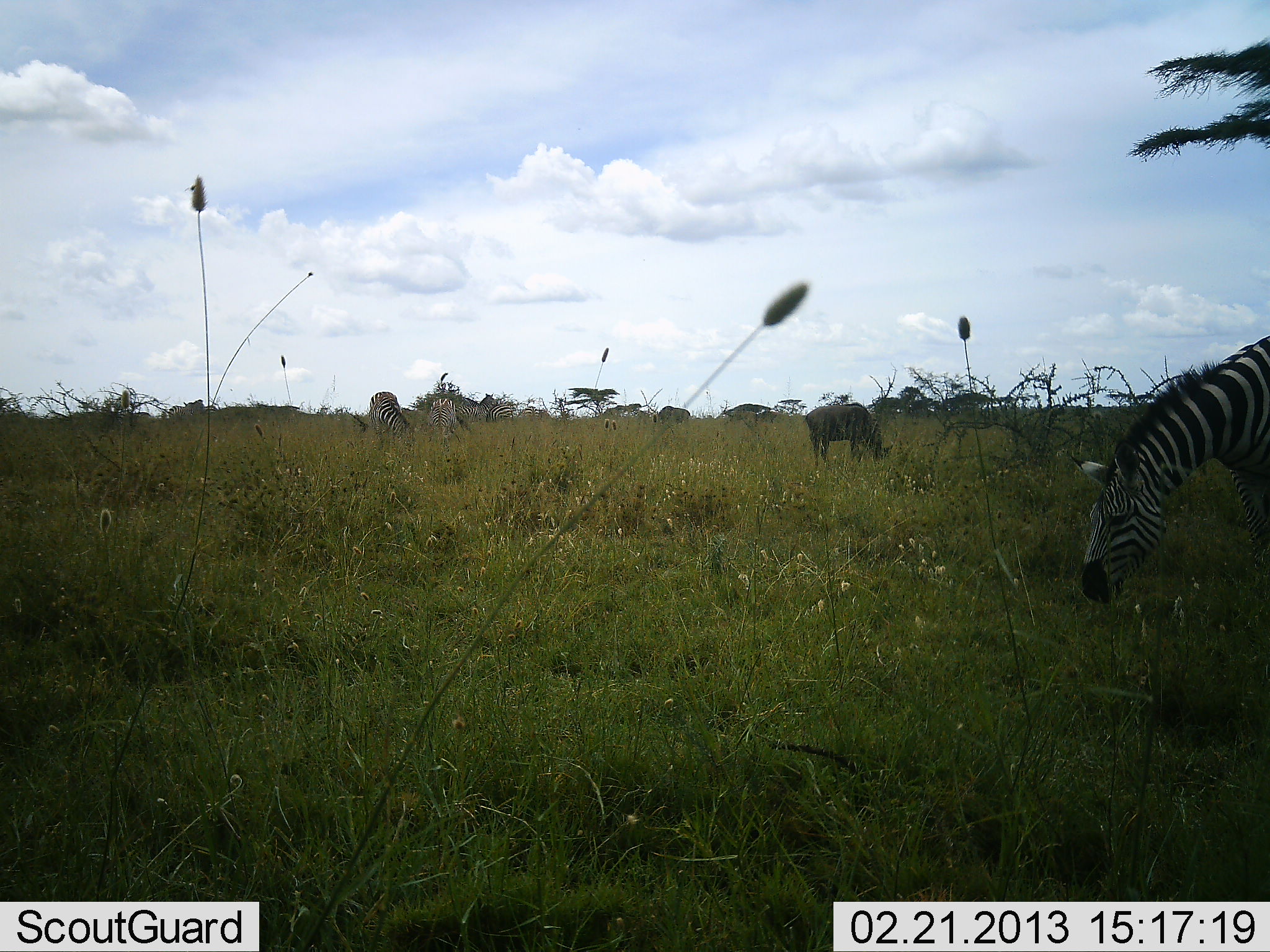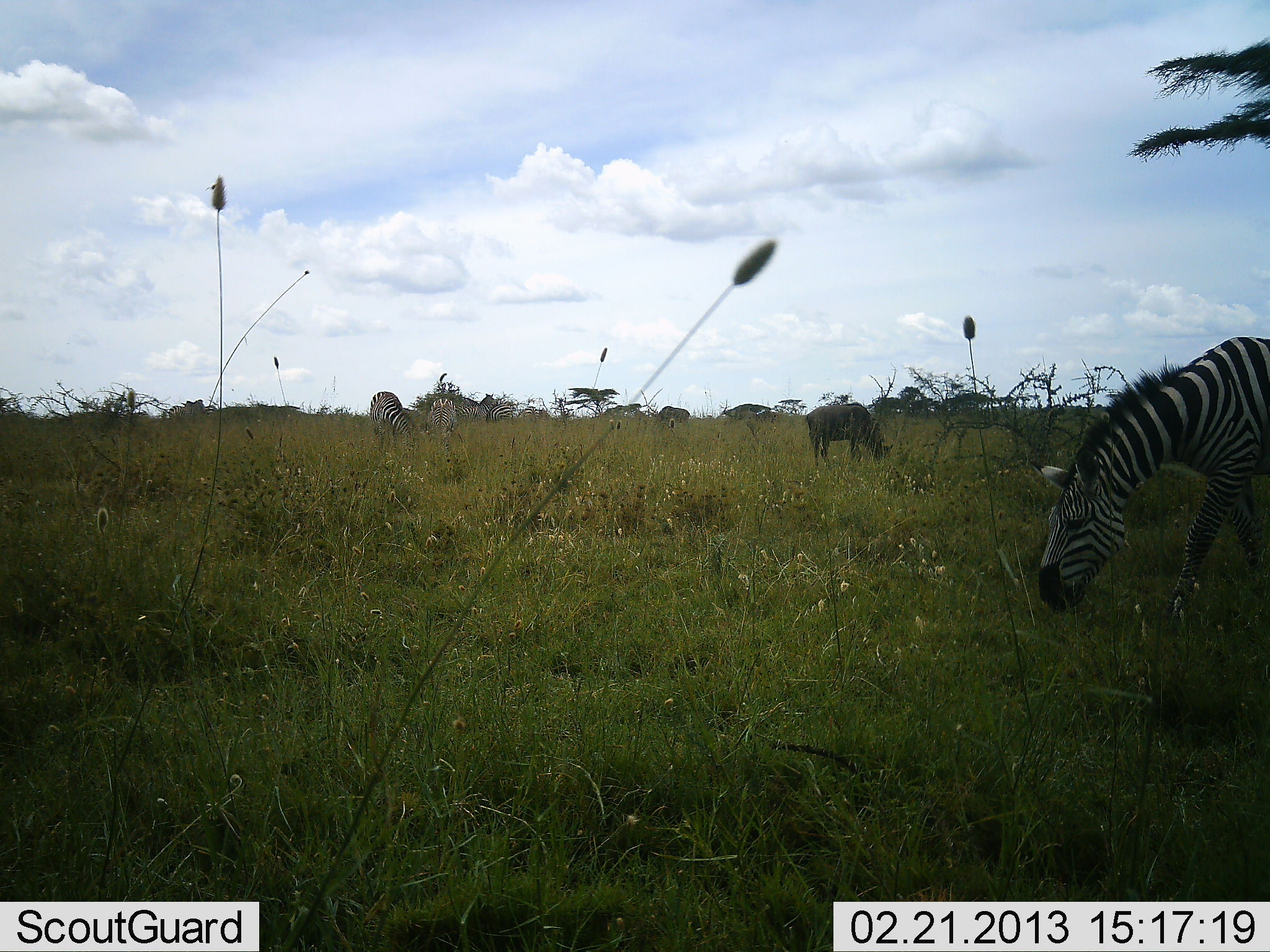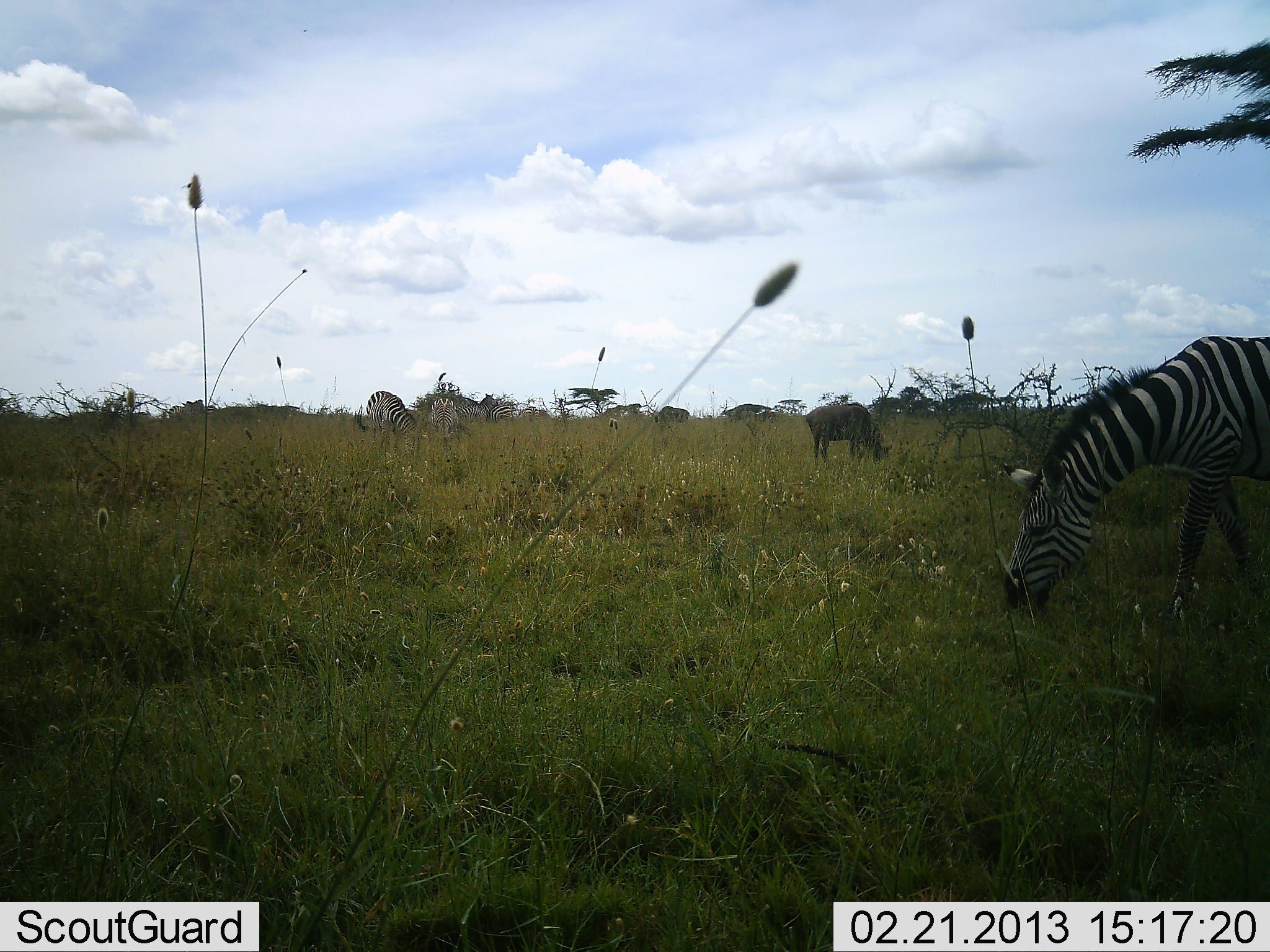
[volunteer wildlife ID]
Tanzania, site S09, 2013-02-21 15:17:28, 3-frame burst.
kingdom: Animalia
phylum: Chordata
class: Mammalia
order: Perissodactyla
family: Equidae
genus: Equus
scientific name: Equus quagga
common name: plains zebra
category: zebra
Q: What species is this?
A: Zebra (plains zebra) (Equus quagga).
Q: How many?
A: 3.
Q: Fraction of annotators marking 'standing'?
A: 23%.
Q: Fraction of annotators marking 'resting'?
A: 0%.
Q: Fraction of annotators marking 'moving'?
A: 14%.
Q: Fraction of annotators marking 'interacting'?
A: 0%.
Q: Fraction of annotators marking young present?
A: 0%.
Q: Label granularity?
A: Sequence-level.